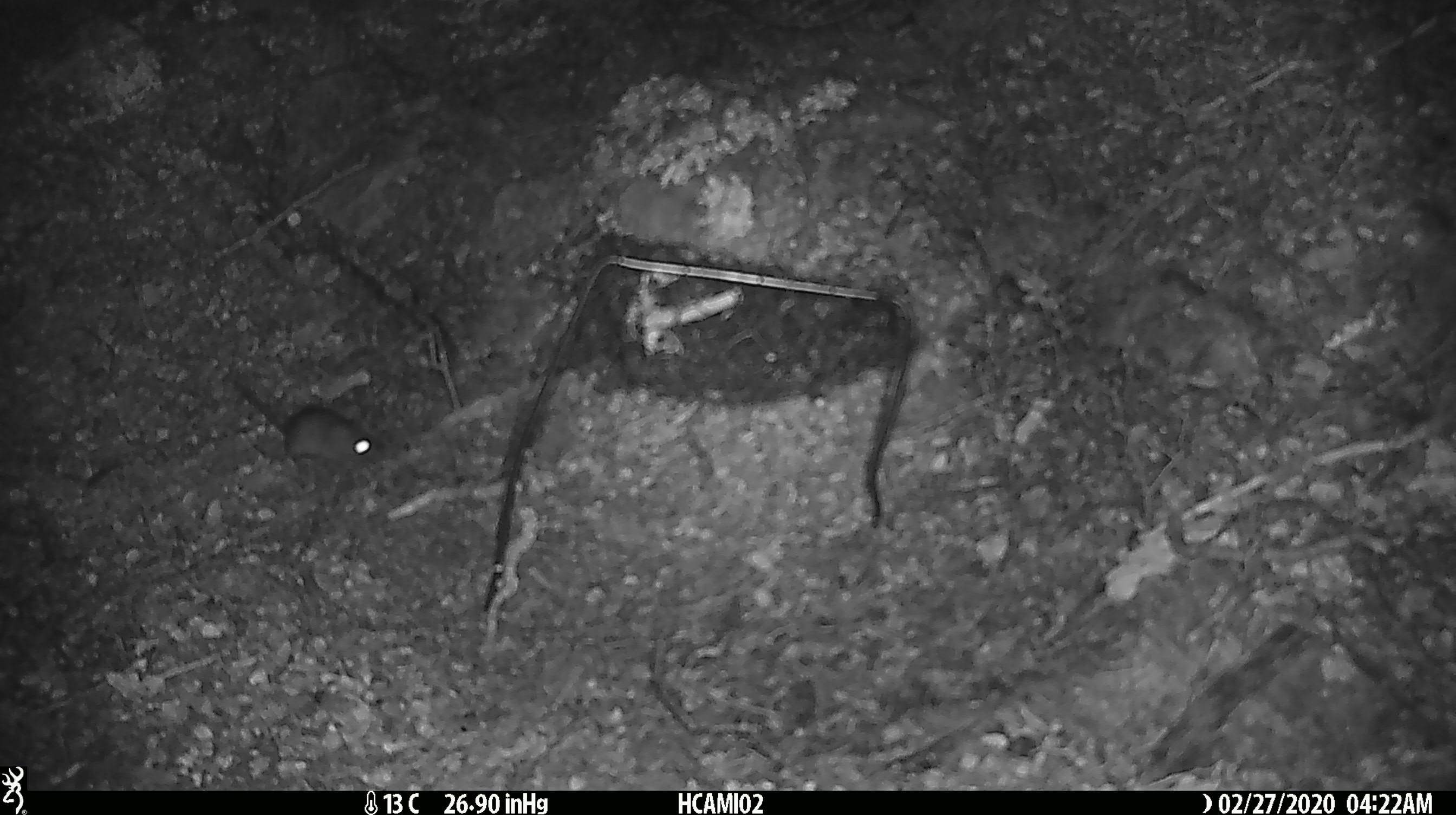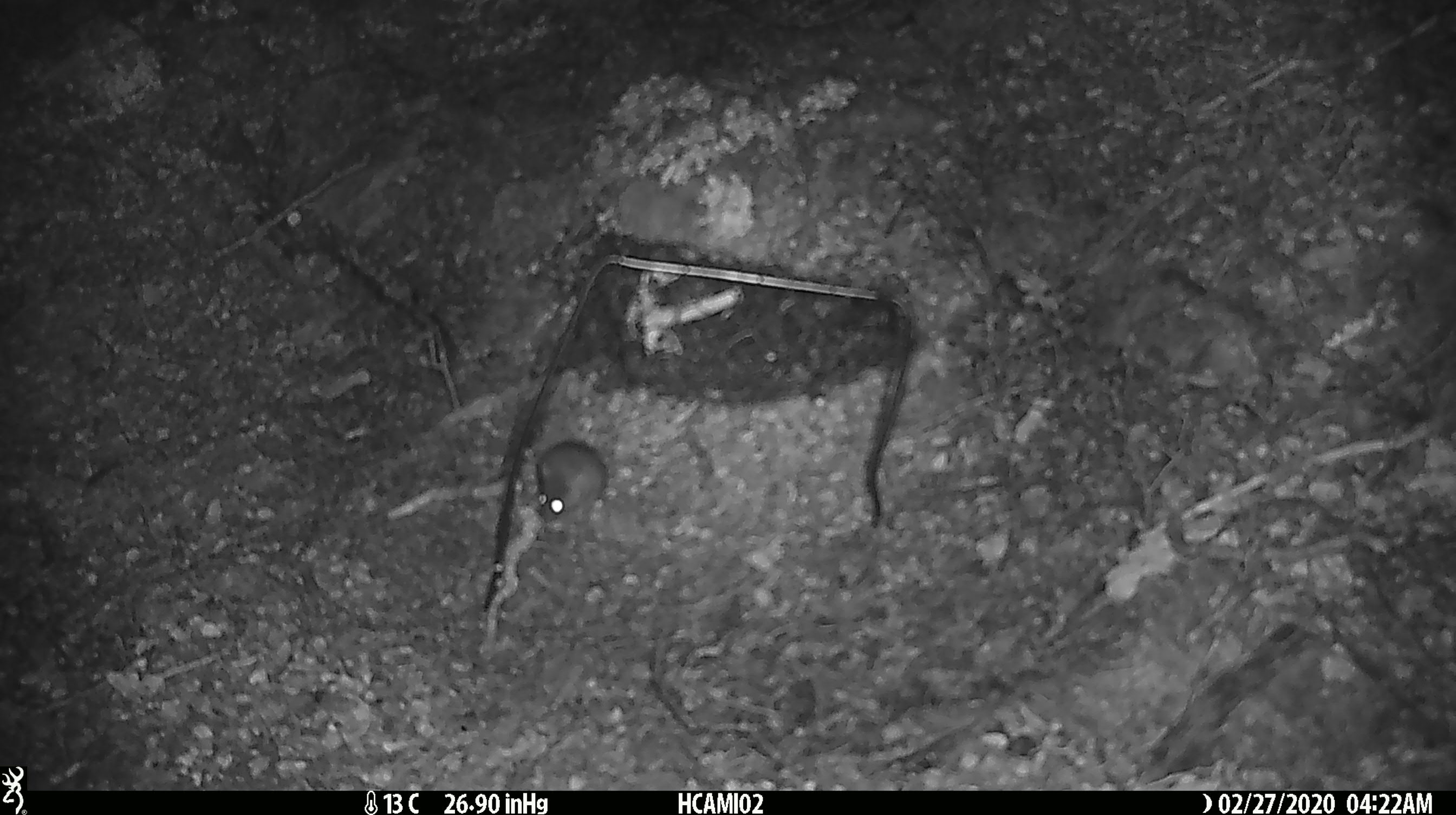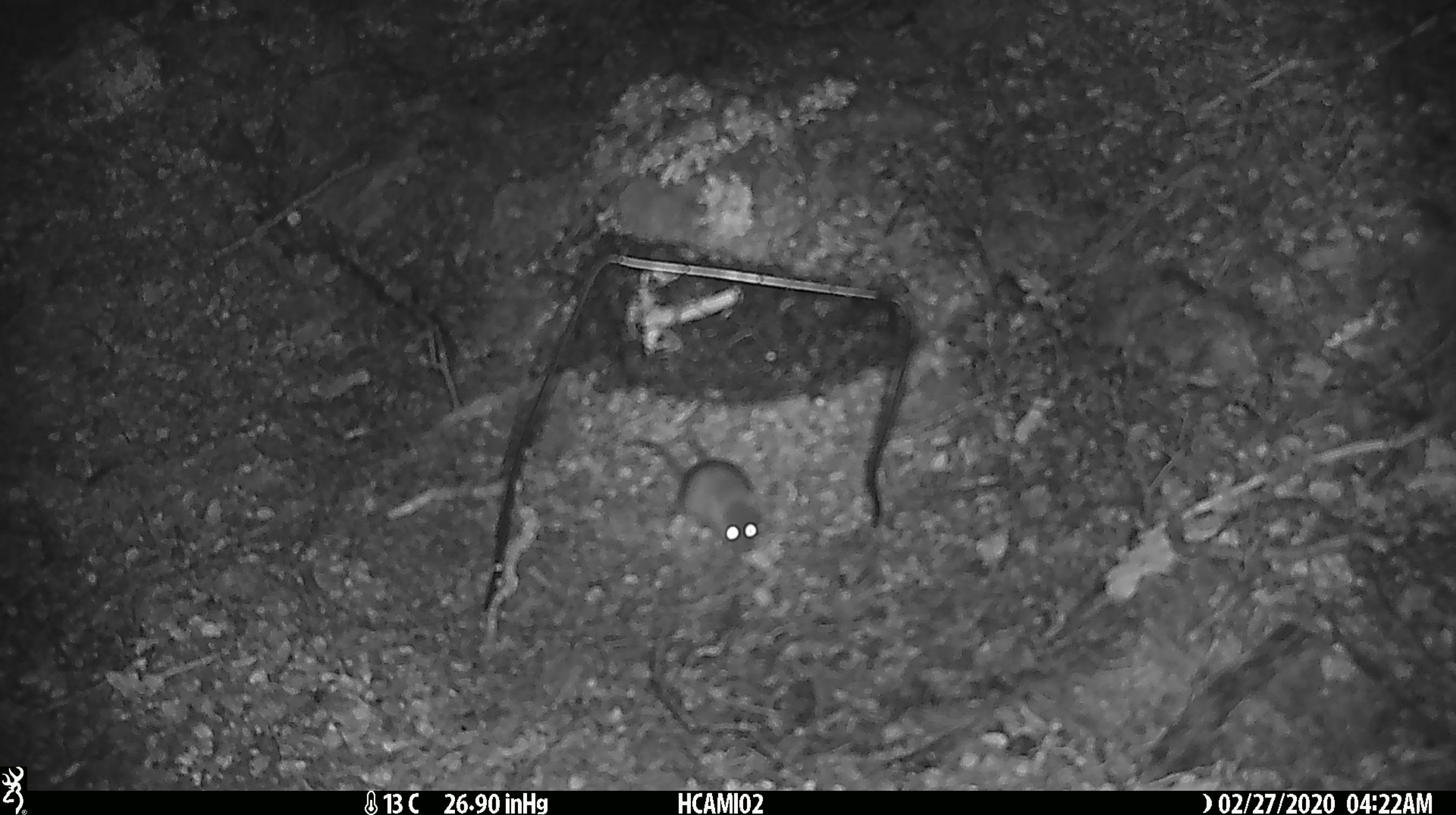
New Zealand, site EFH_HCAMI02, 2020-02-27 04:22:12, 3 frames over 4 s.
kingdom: Animalia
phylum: Chordata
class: Mammalia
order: Rodentia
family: Muridae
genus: Mus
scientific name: Mus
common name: mouse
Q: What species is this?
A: Mouse (Mus).